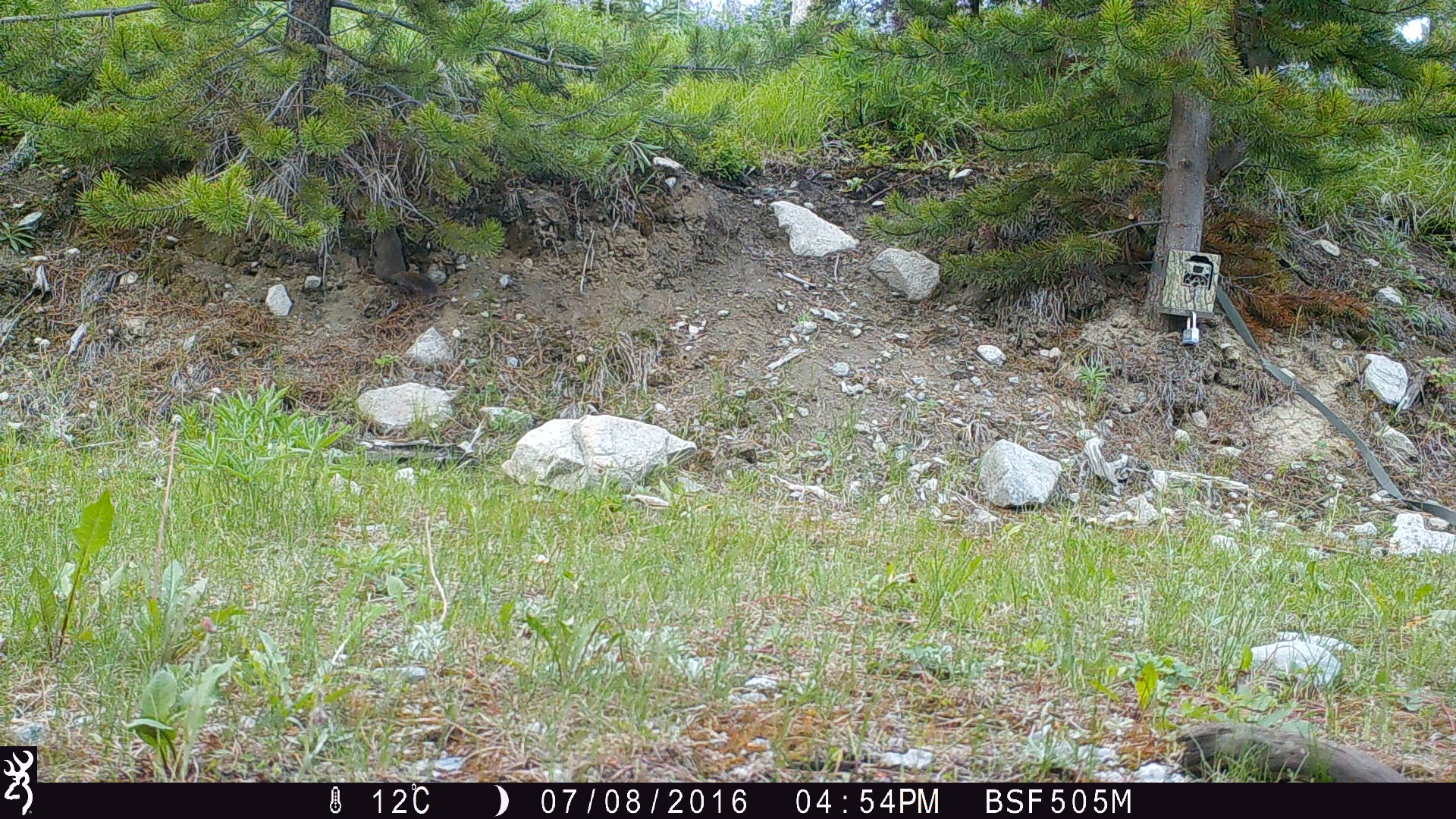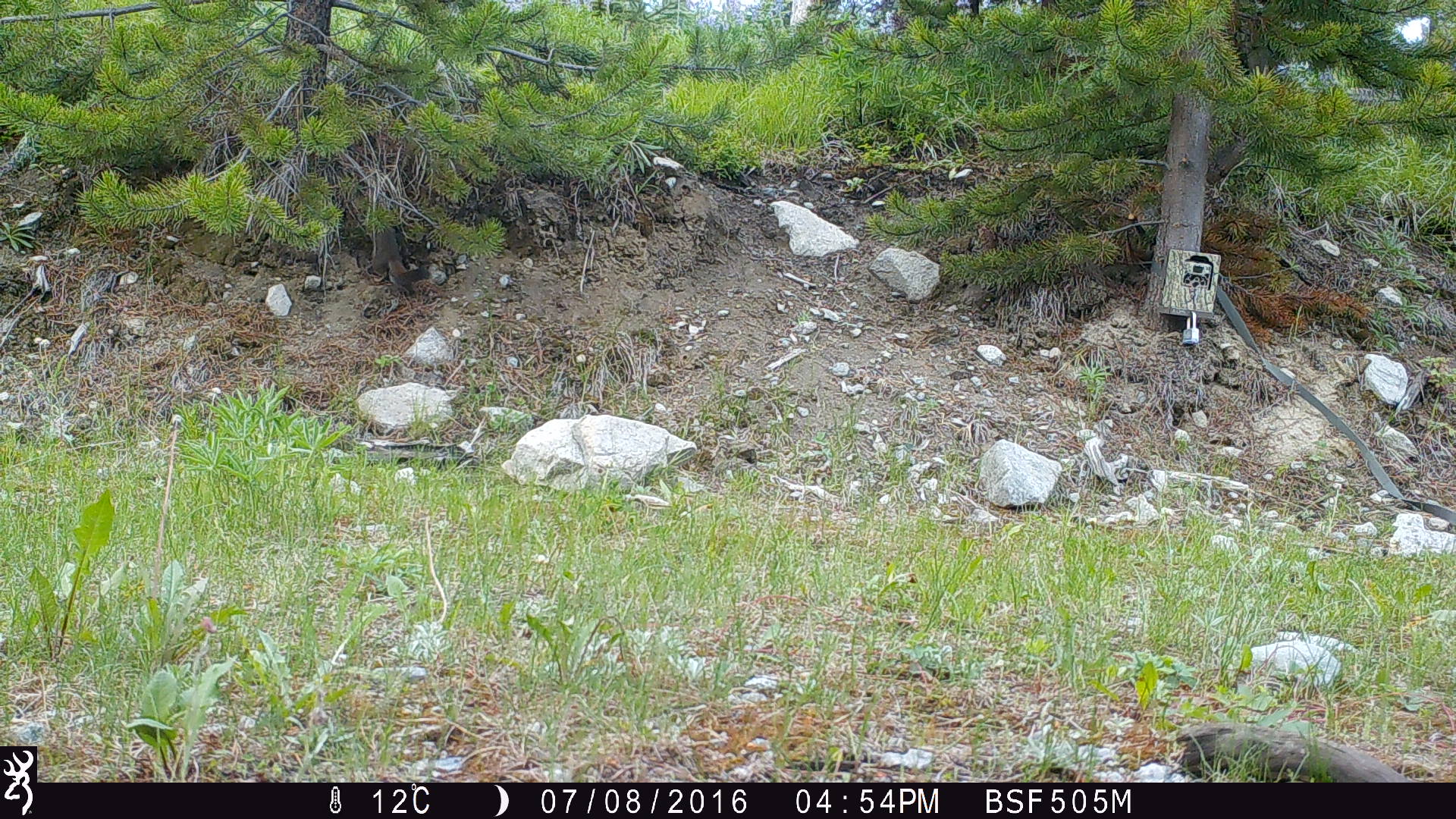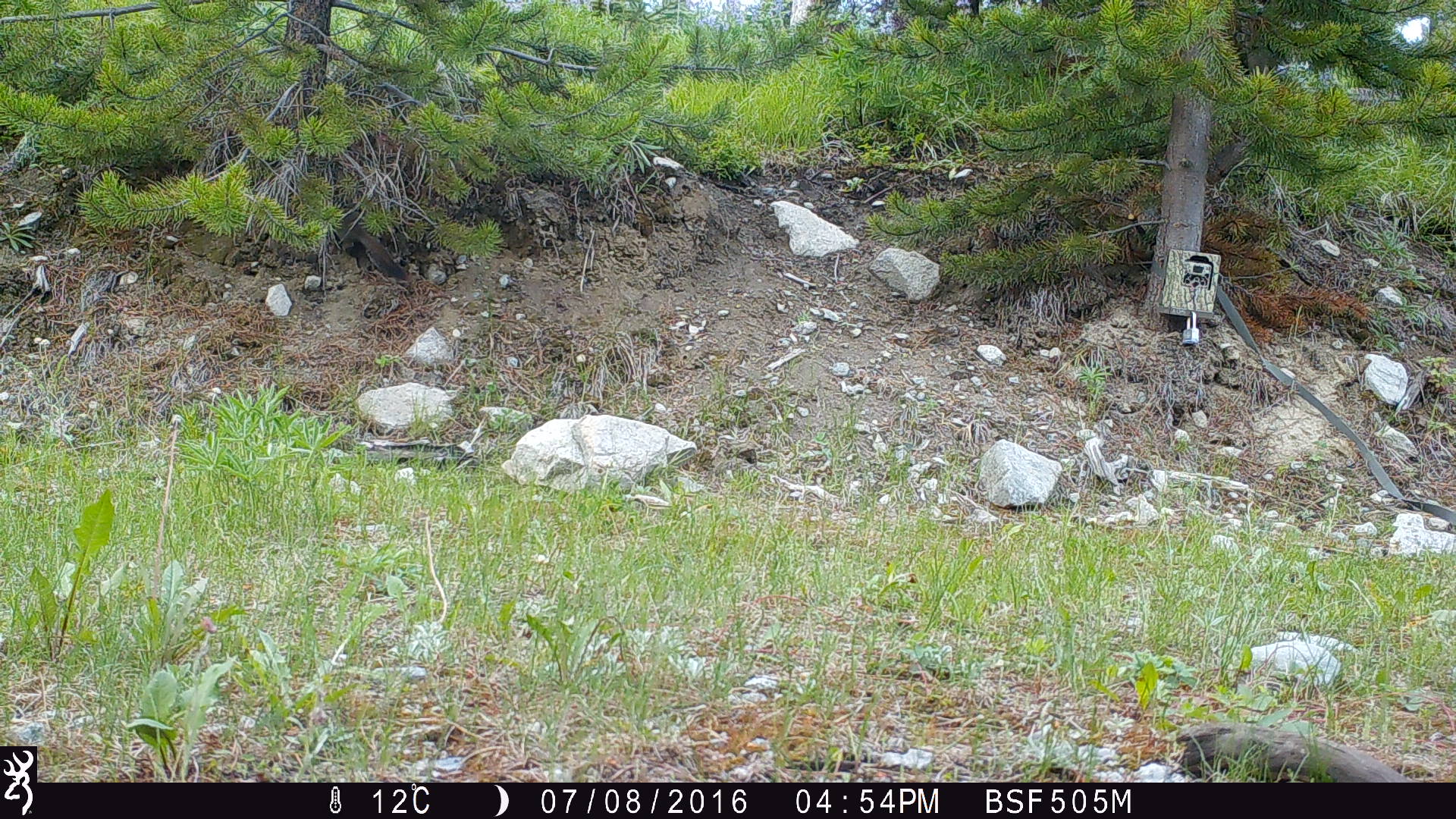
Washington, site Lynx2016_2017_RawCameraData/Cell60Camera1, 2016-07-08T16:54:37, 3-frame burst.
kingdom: Animalia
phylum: Chordata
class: Mammalia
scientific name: Mammalia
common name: small mammal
Small mammal (Mammalia). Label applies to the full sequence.